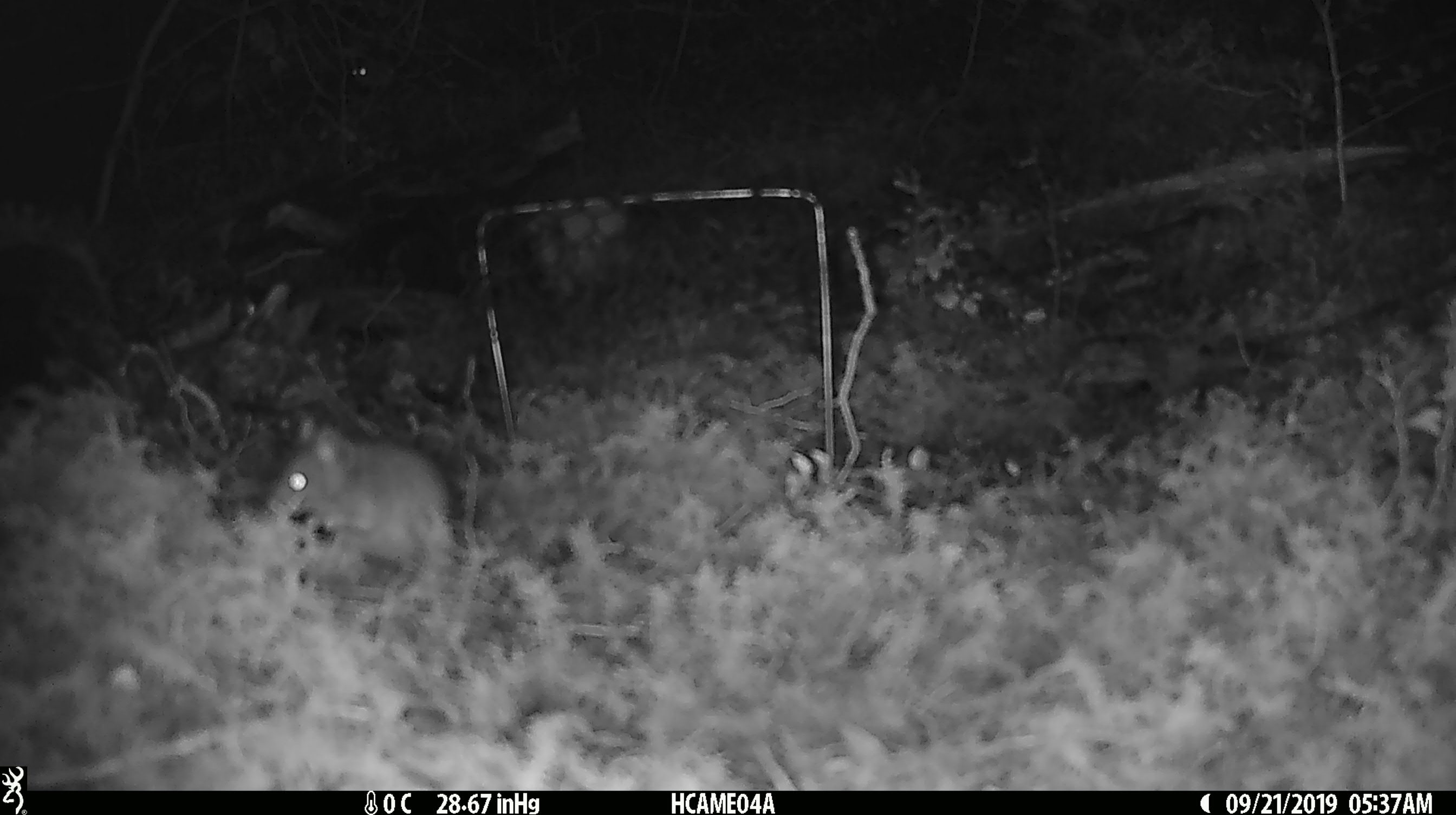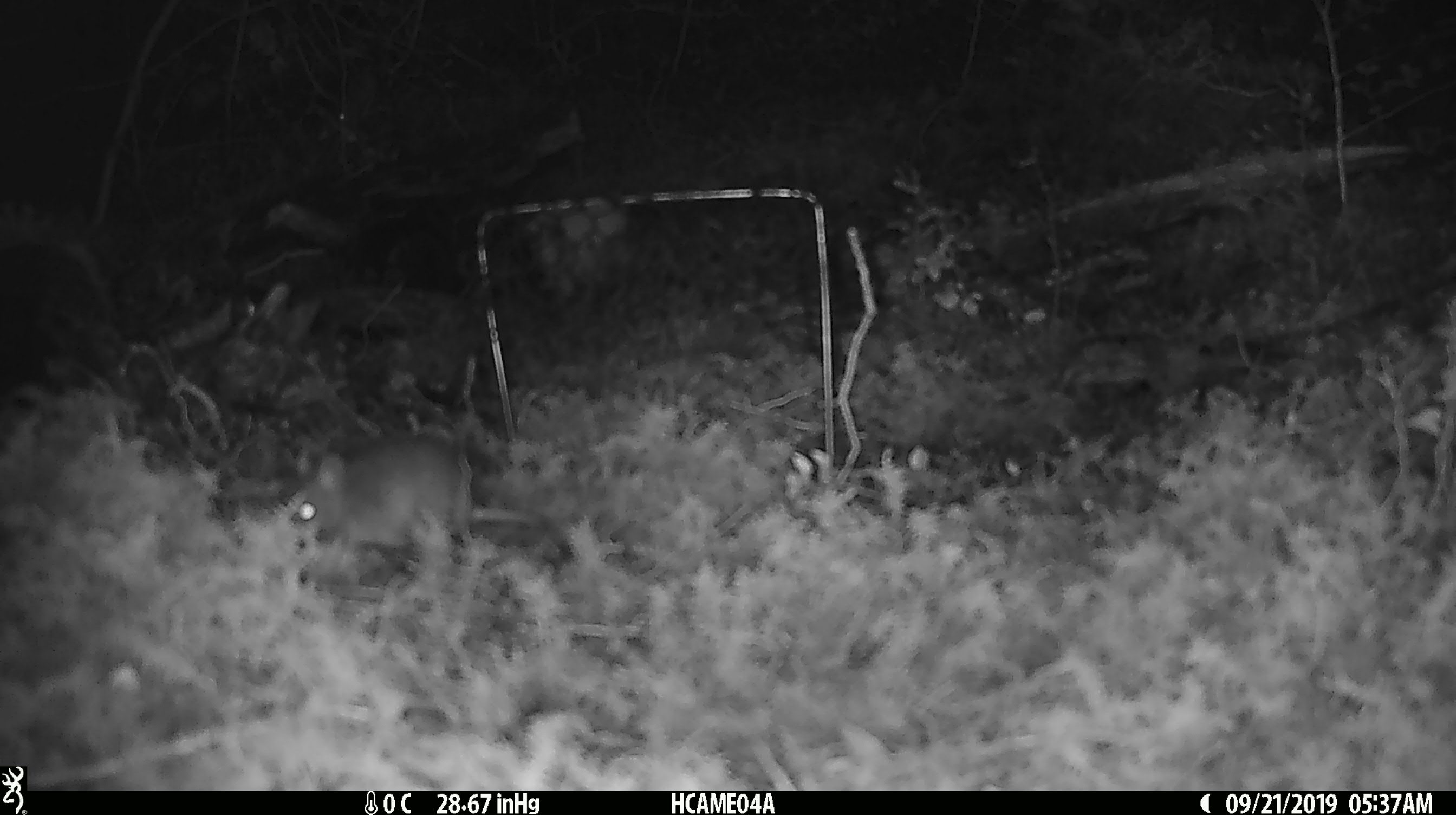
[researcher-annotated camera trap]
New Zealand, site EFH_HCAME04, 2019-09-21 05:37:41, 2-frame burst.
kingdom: Animalia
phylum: Chordata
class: Mammalia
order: Rodentia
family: Muridae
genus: Mus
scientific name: Mus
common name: mouse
Mouse (Mus).